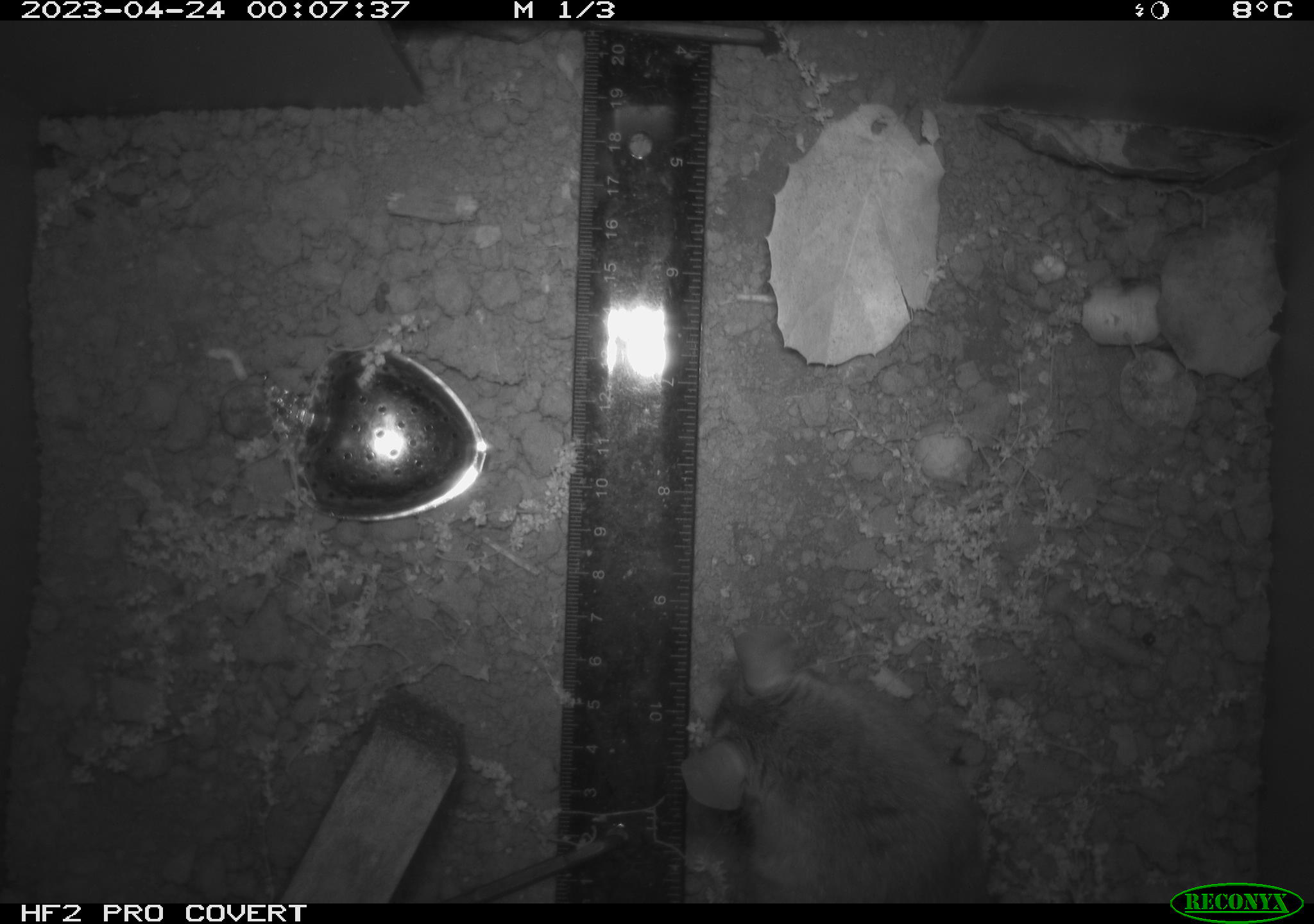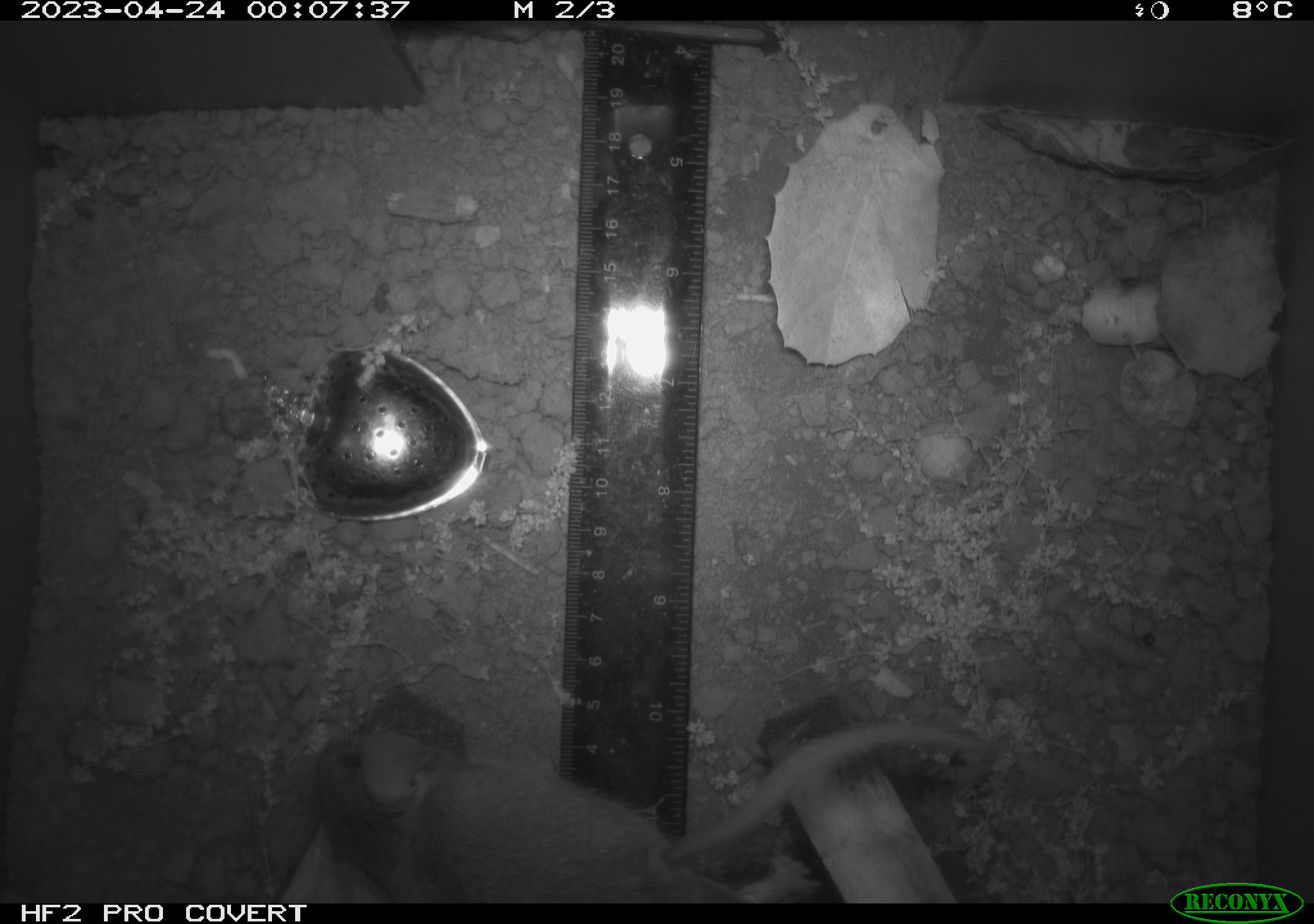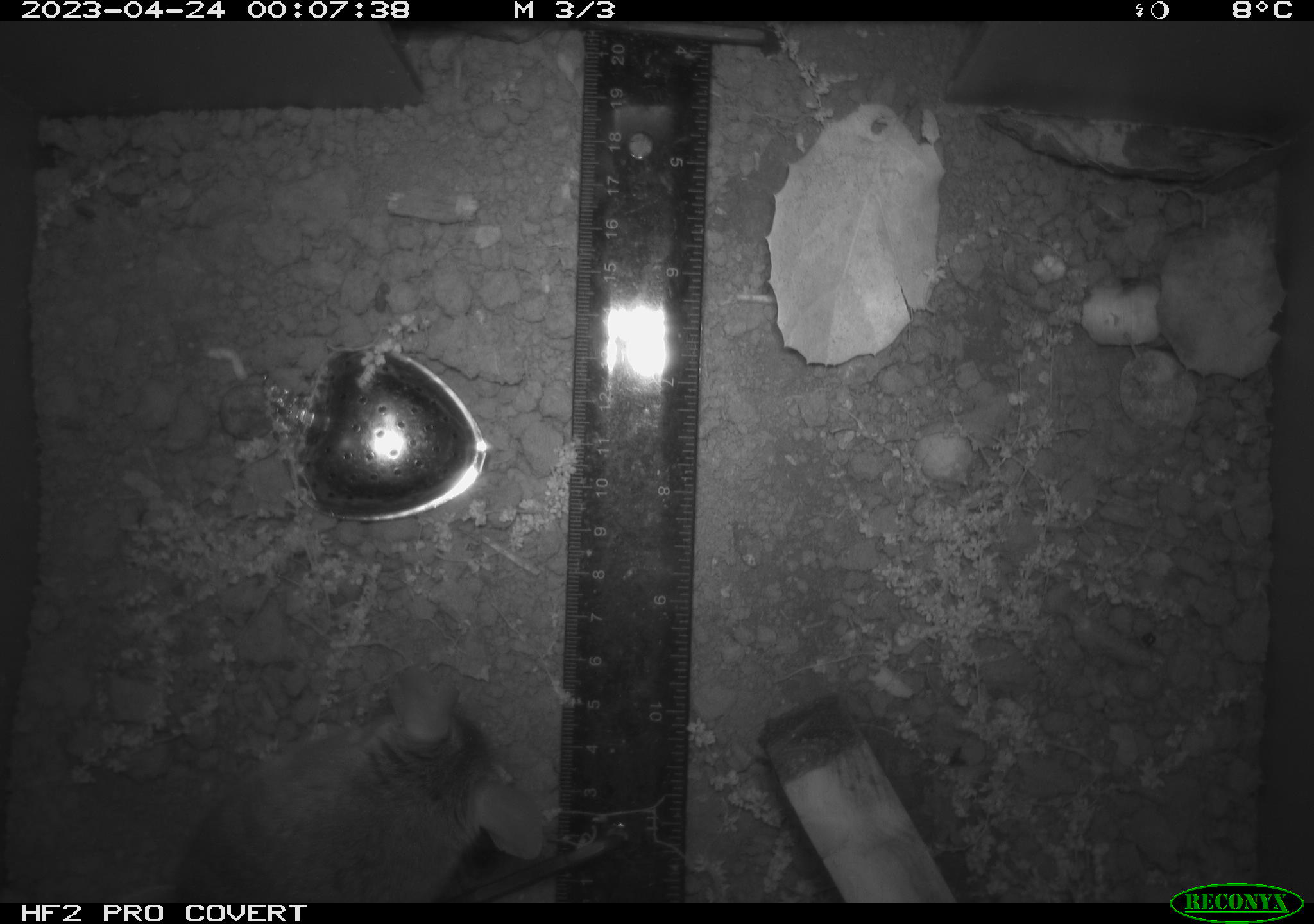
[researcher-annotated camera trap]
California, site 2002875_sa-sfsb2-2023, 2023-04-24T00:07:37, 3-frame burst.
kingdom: Animalia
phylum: Chordata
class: Mammalia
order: Rodentia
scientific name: Rodentia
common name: mouse species